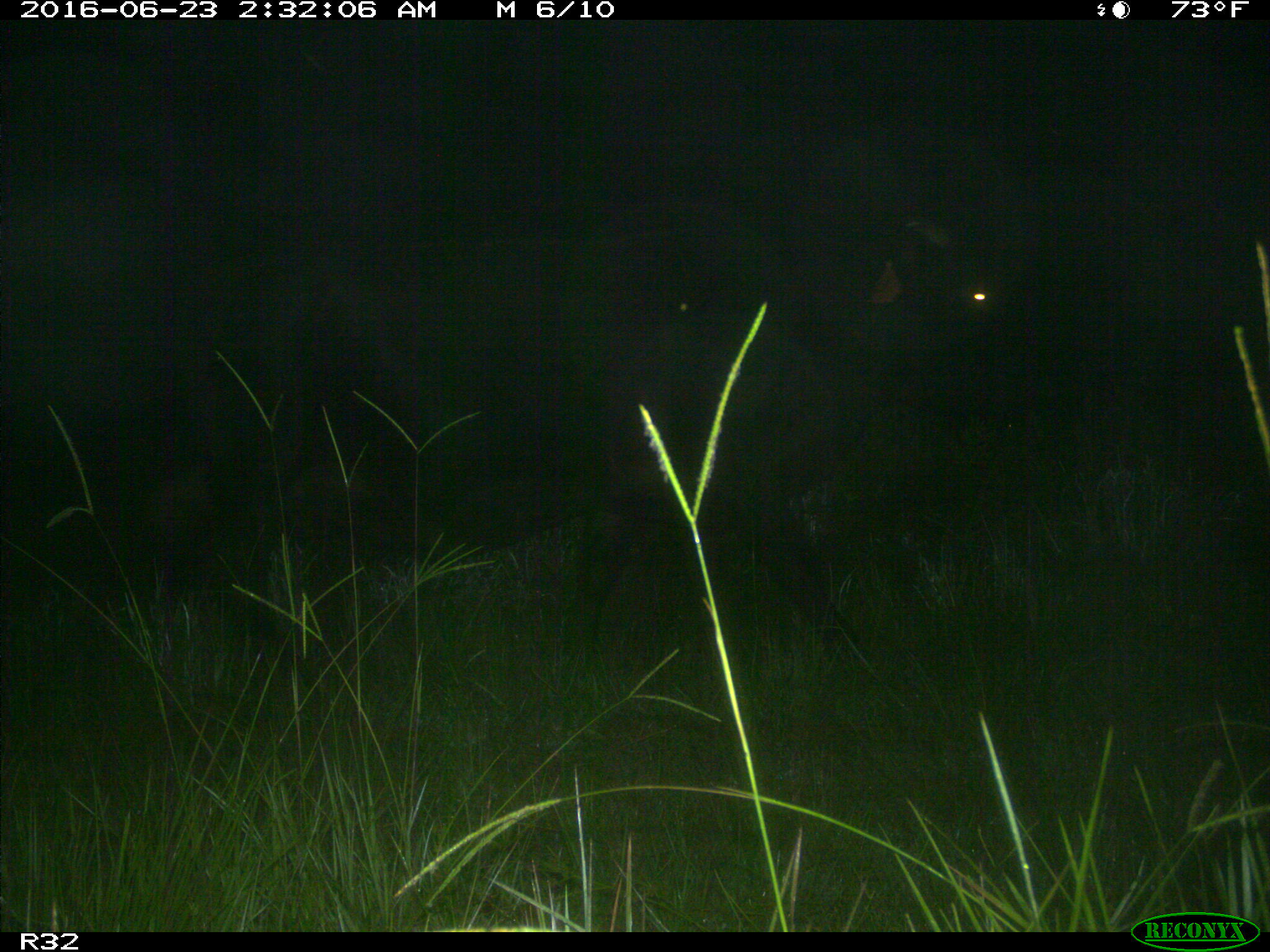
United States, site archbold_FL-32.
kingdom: Animalia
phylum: Chordata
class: Mammalia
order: Artiodactyla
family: Bovidae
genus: Bos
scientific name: Bos taurus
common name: domestic cow